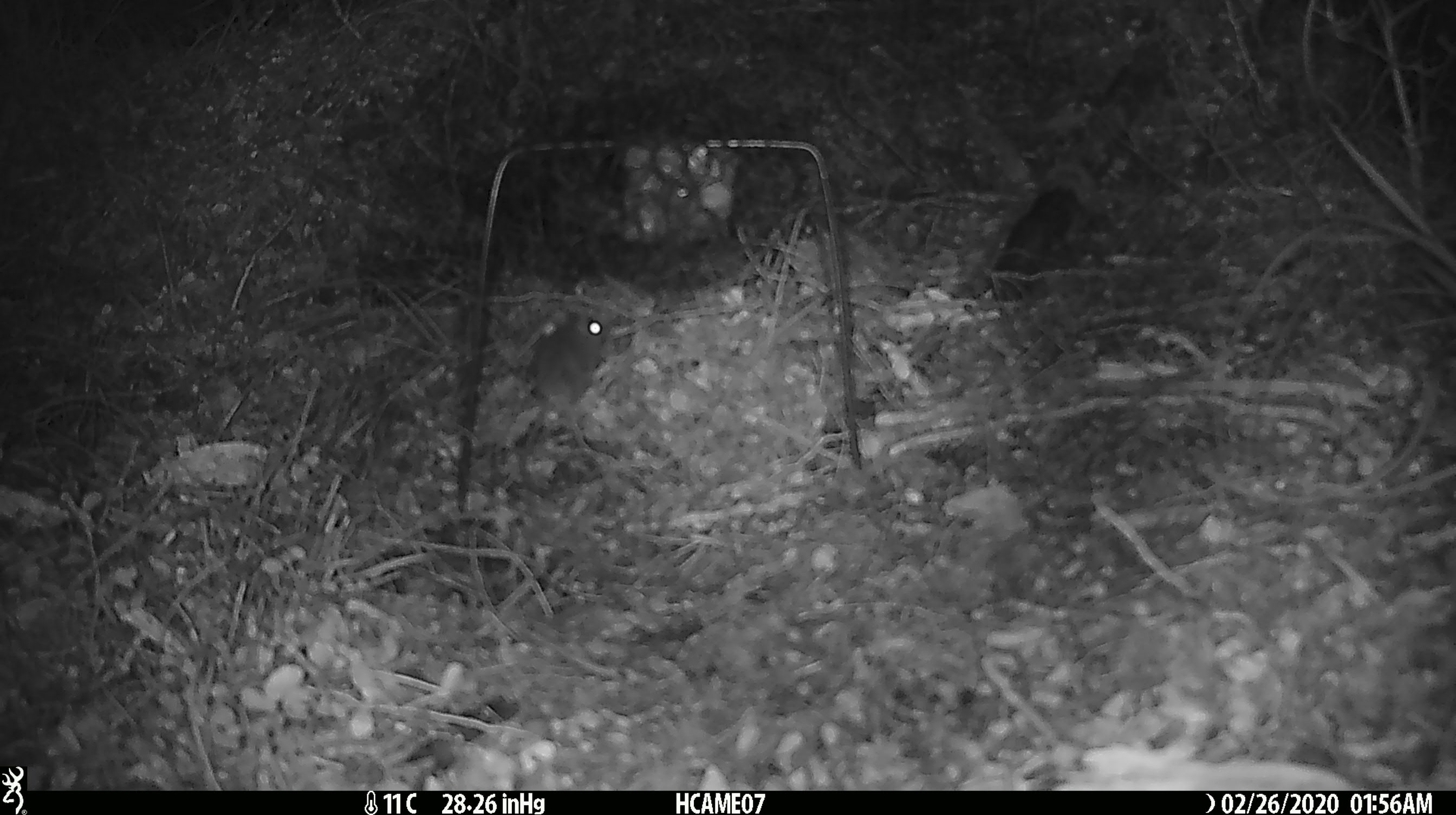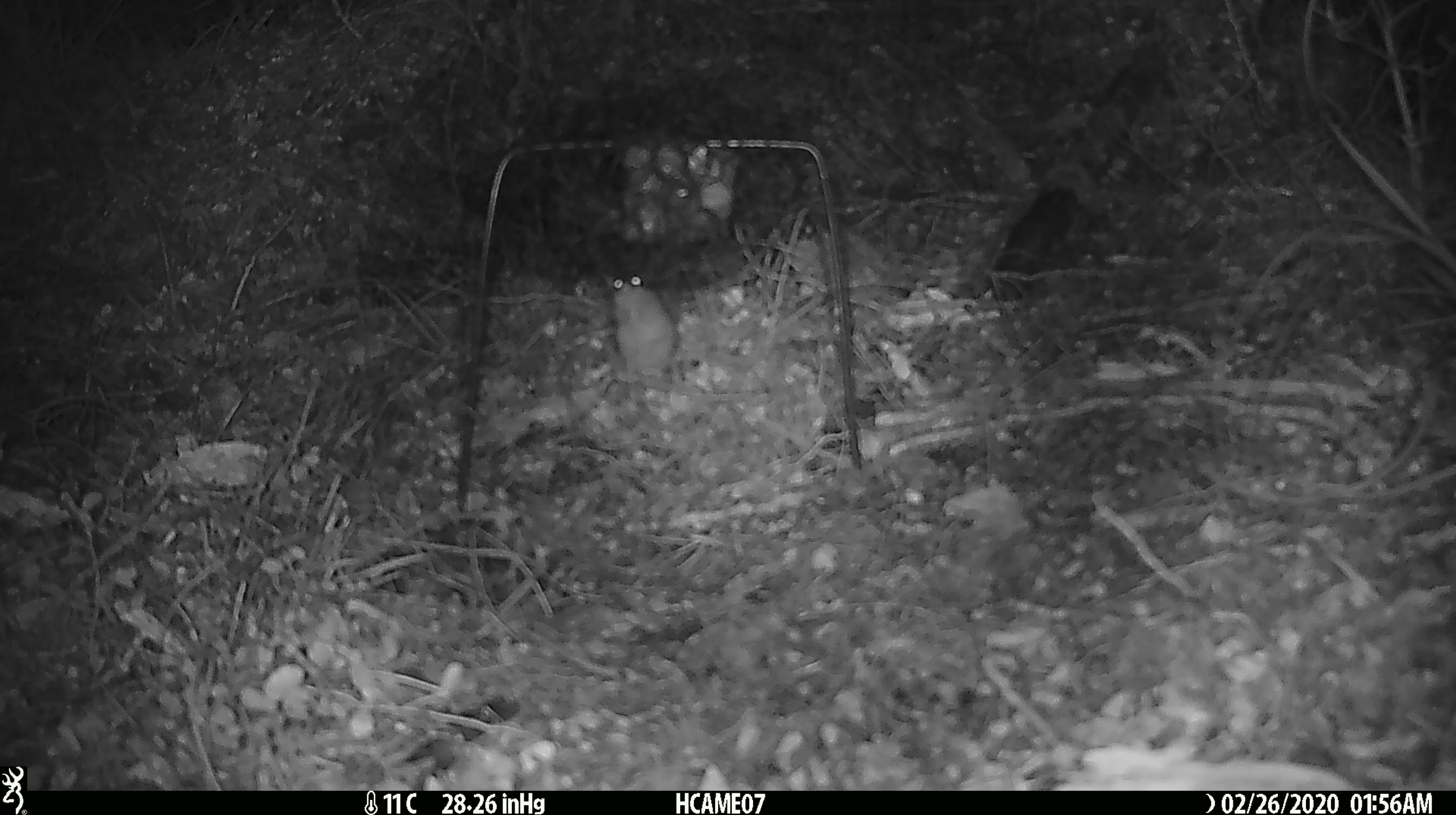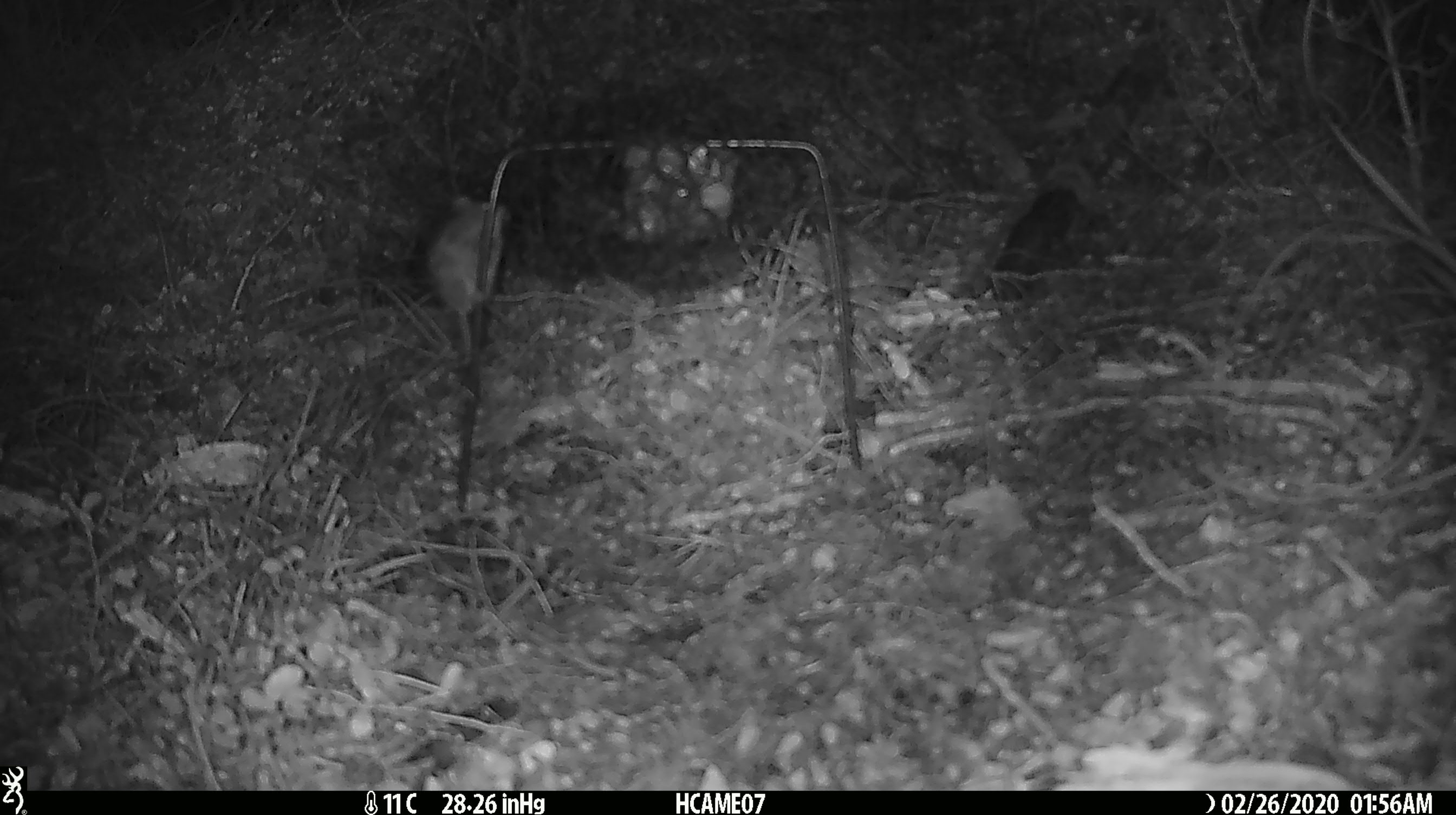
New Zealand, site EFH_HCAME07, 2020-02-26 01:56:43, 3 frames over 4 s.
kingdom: Animalia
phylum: Chordata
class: Mammalia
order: Rodentia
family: Muridae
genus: Mus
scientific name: Mus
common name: mouse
Mouse (Mus).